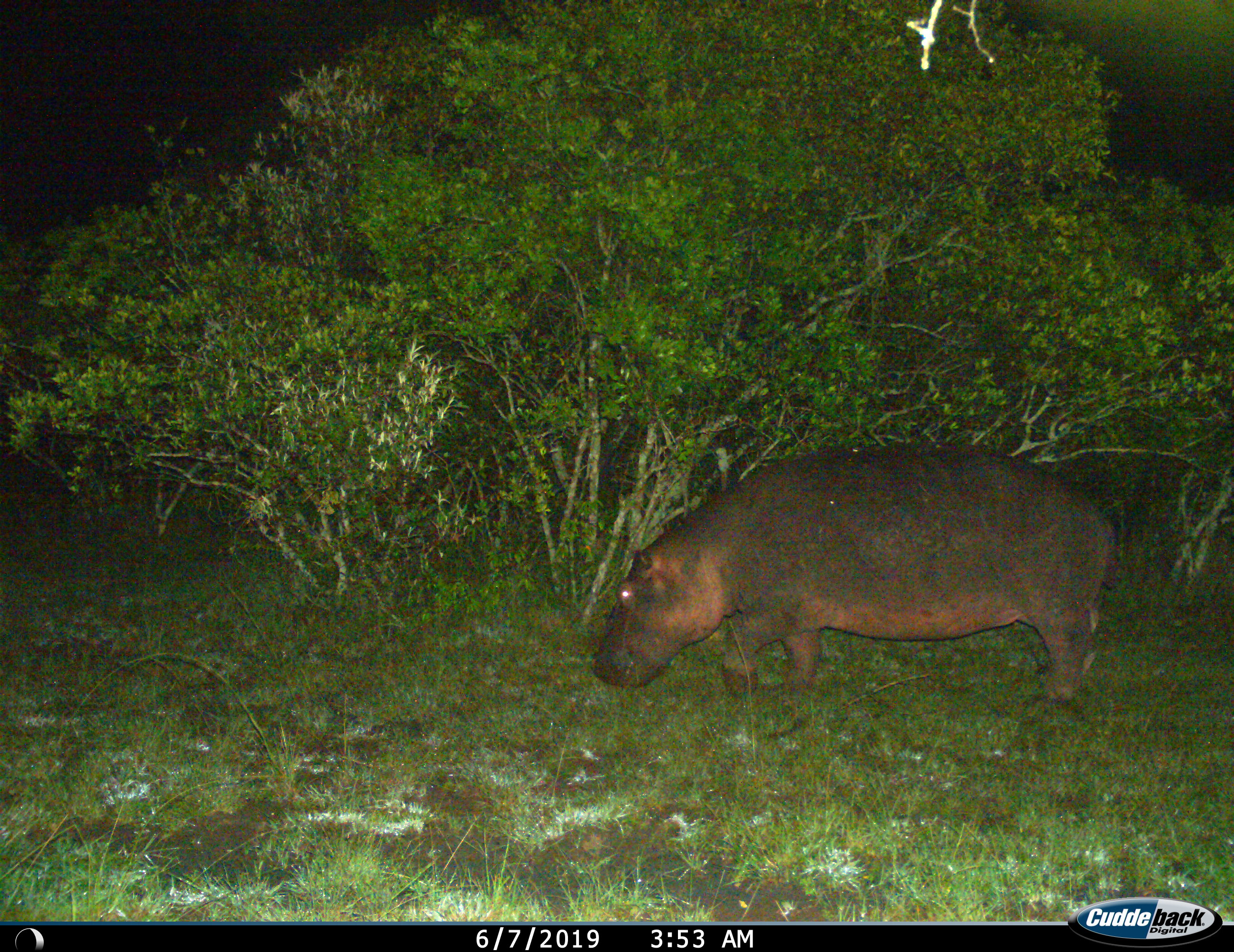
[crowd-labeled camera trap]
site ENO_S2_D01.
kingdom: Animalia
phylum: Chordata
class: Mammalia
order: Artiodactyla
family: Hippopotamidae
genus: Hippopotamus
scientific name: Hippopotamus amphibius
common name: hippopotamus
Hippopotamus (Hippopotamus amphibius), count 1. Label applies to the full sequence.